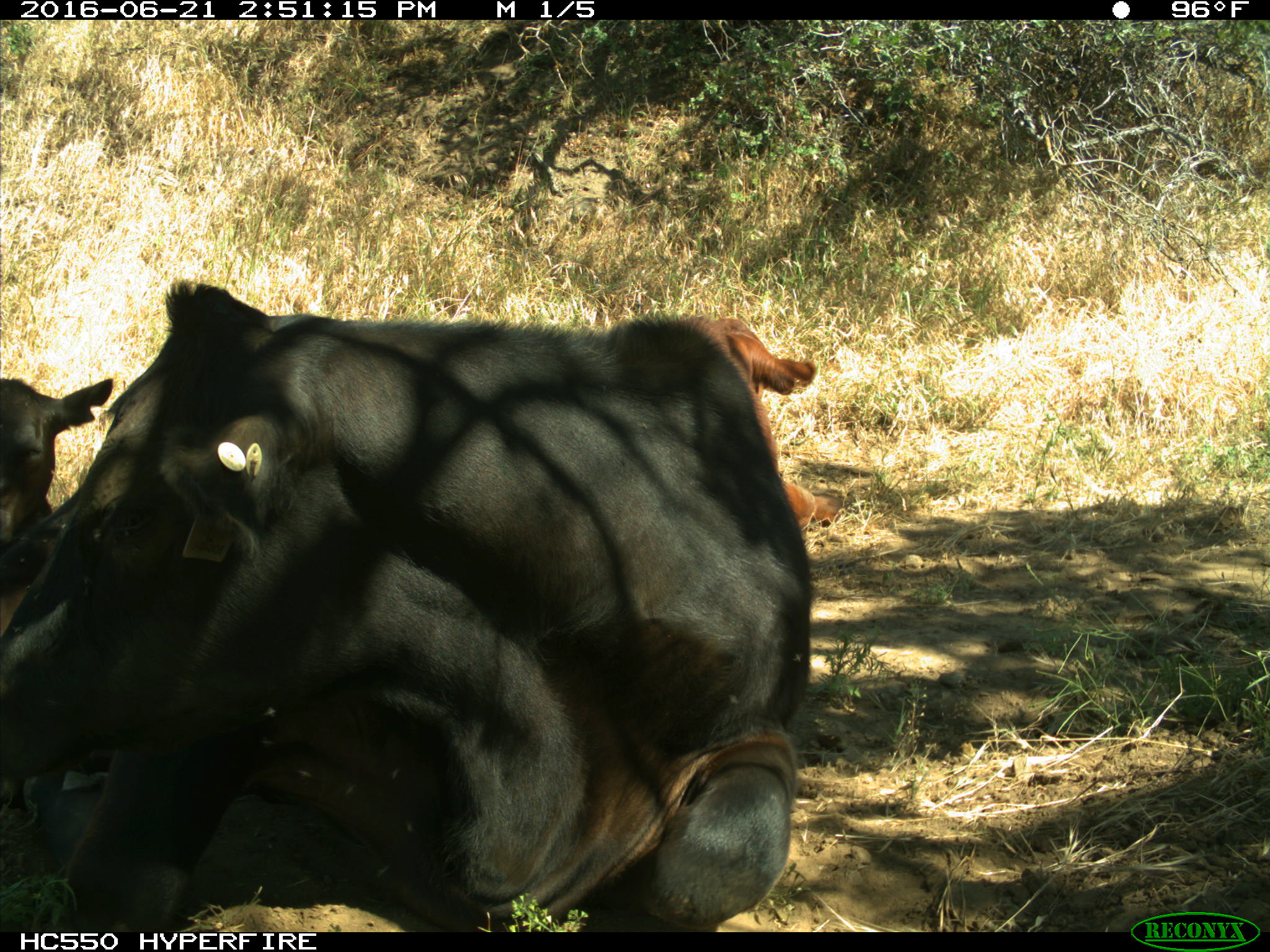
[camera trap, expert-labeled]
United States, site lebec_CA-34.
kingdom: Animalia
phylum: Chordata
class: Mammalia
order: Artiodactyla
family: Bovidae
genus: Bos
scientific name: Bos taurus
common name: domestic cow